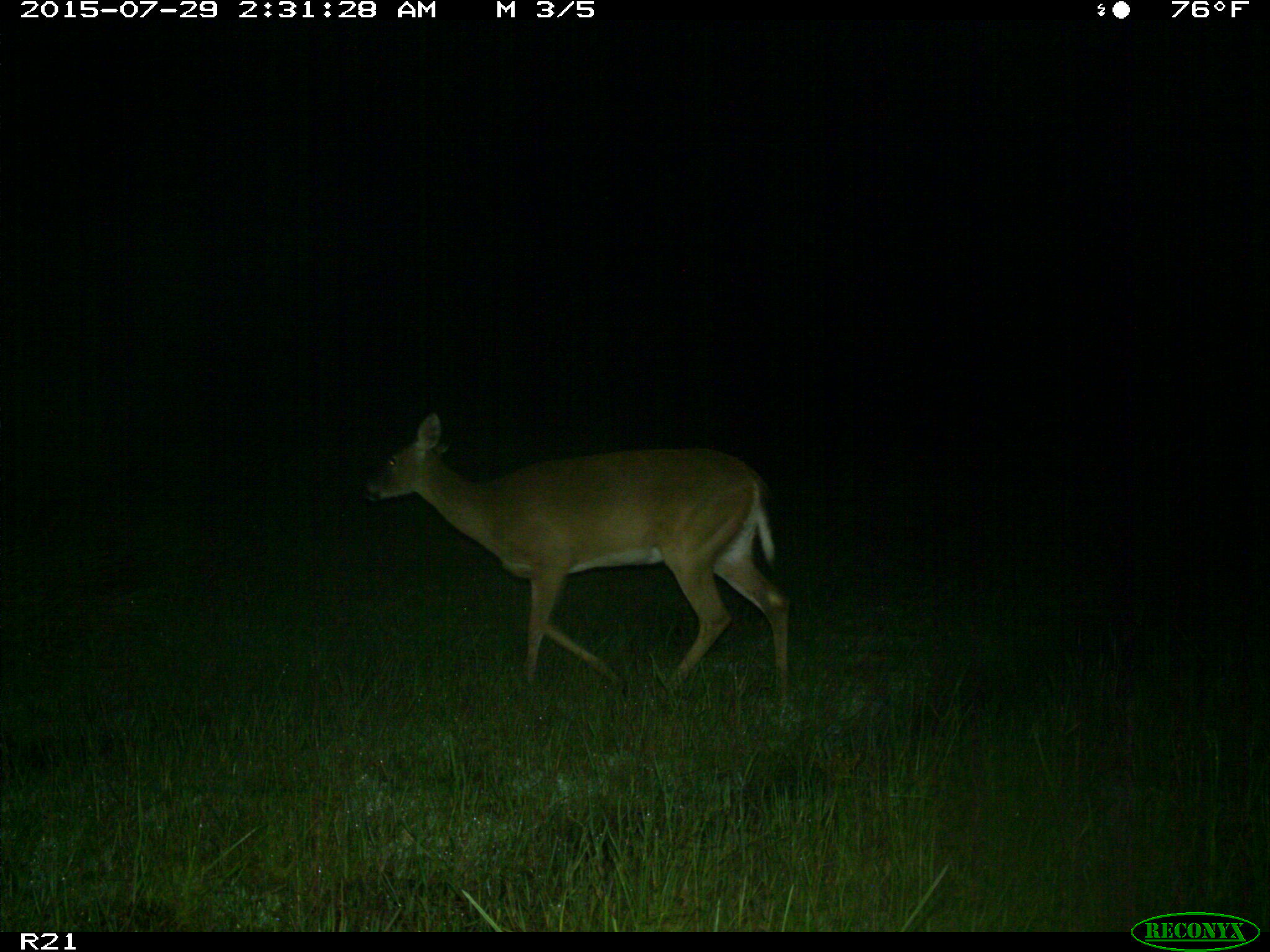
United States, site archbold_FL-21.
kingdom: Animalia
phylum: Chordata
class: Mammalia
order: Artiodactyla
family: Cervidae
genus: Odocoileus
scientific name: Odocoileus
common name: deer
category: unidentified deer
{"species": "unidentified deer (deer) (Odocoileus)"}